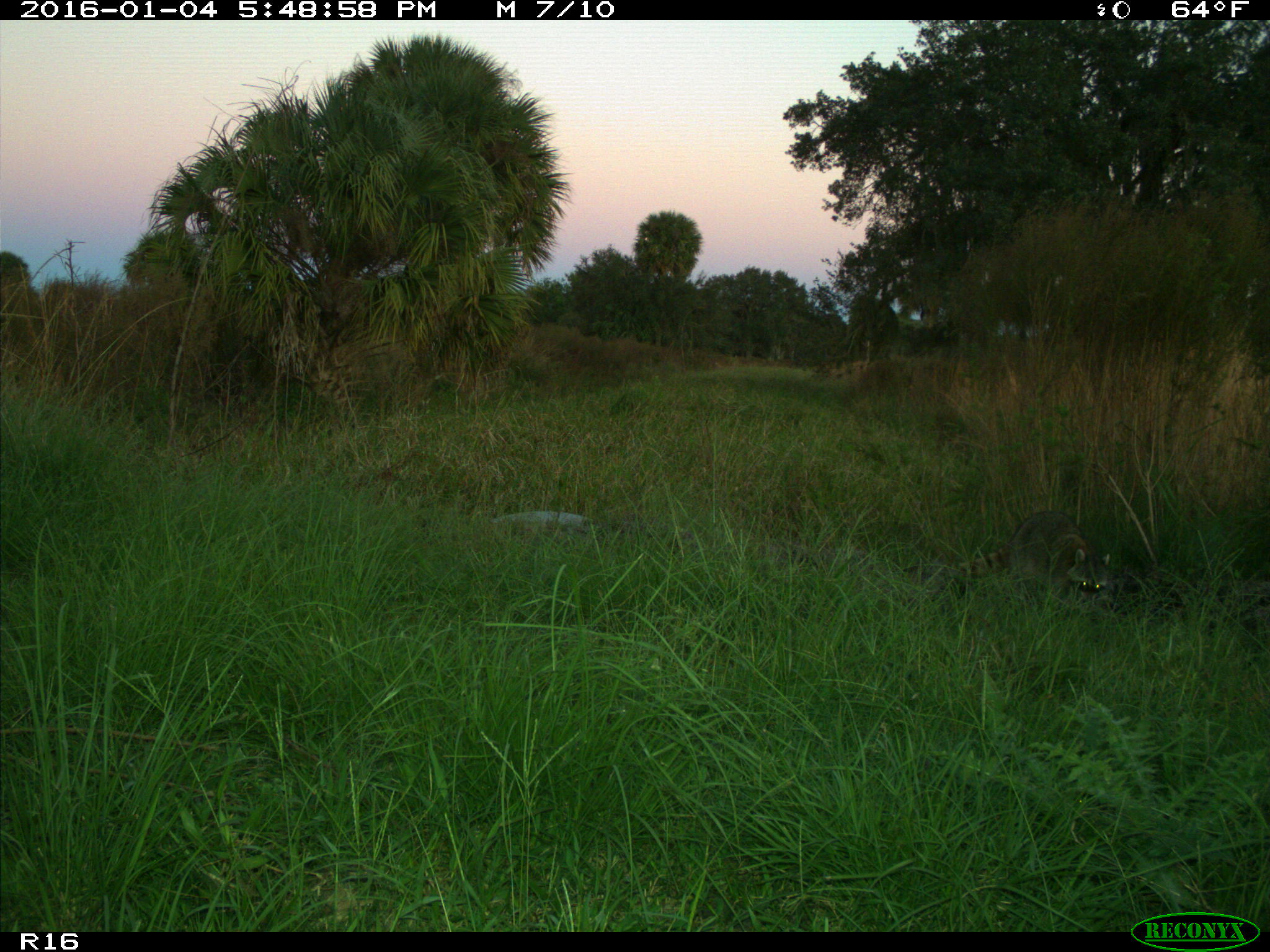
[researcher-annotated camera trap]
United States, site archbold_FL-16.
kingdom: Animalia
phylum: Chordata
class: Mammalia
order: Carnivora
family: Procyonidae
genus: Procyon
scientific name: Procyon lotor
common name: common raccoon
Procyon lotor (common raccoon).